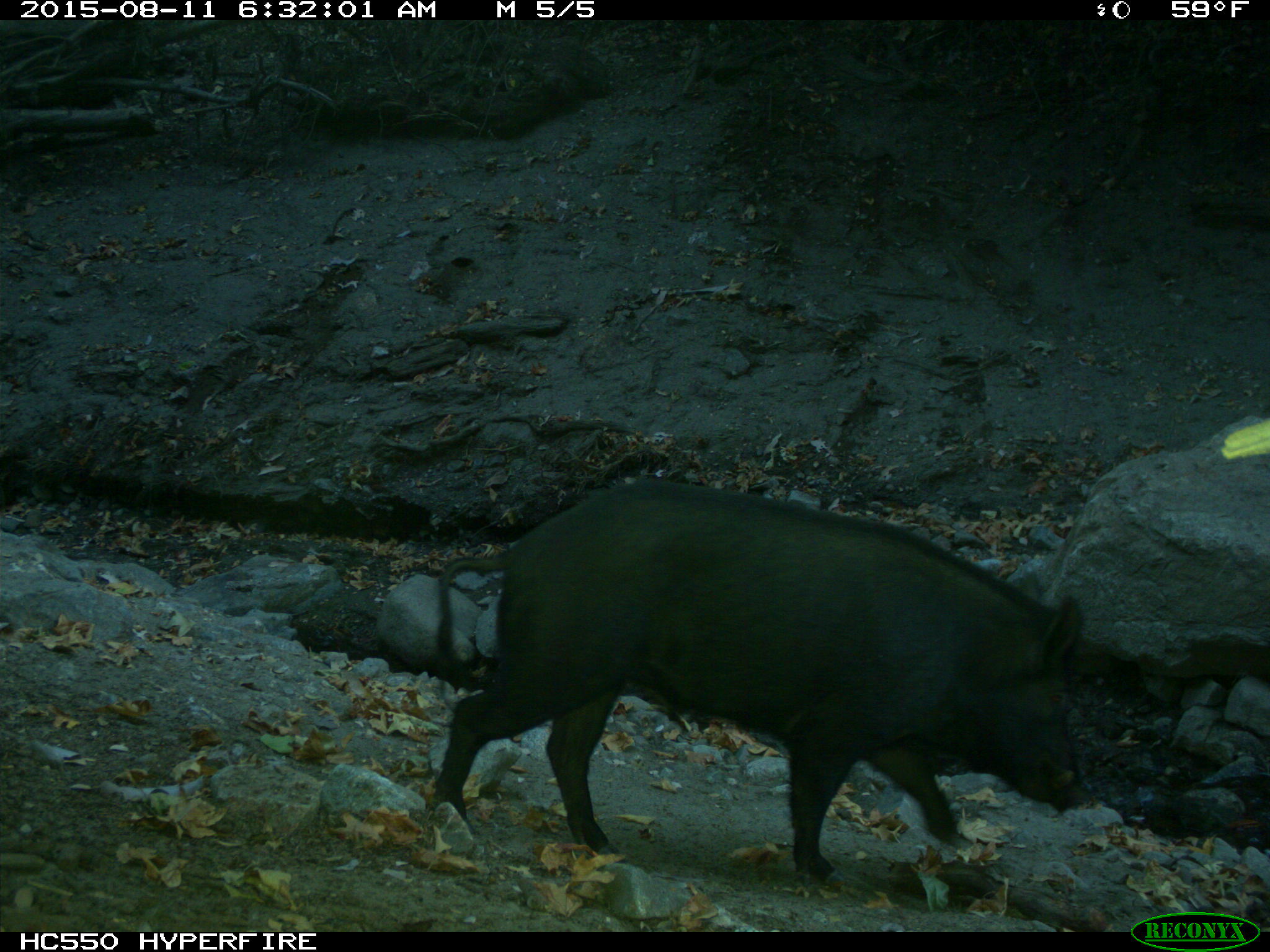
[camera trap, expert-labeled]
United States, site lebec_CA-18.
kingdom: Animalia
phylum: Chordata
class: Mammalia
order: Artiodactyla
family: Suidae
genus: Sus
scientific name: Sus scrofa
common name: wild boar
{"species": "Sus scrofa (wild boar)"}